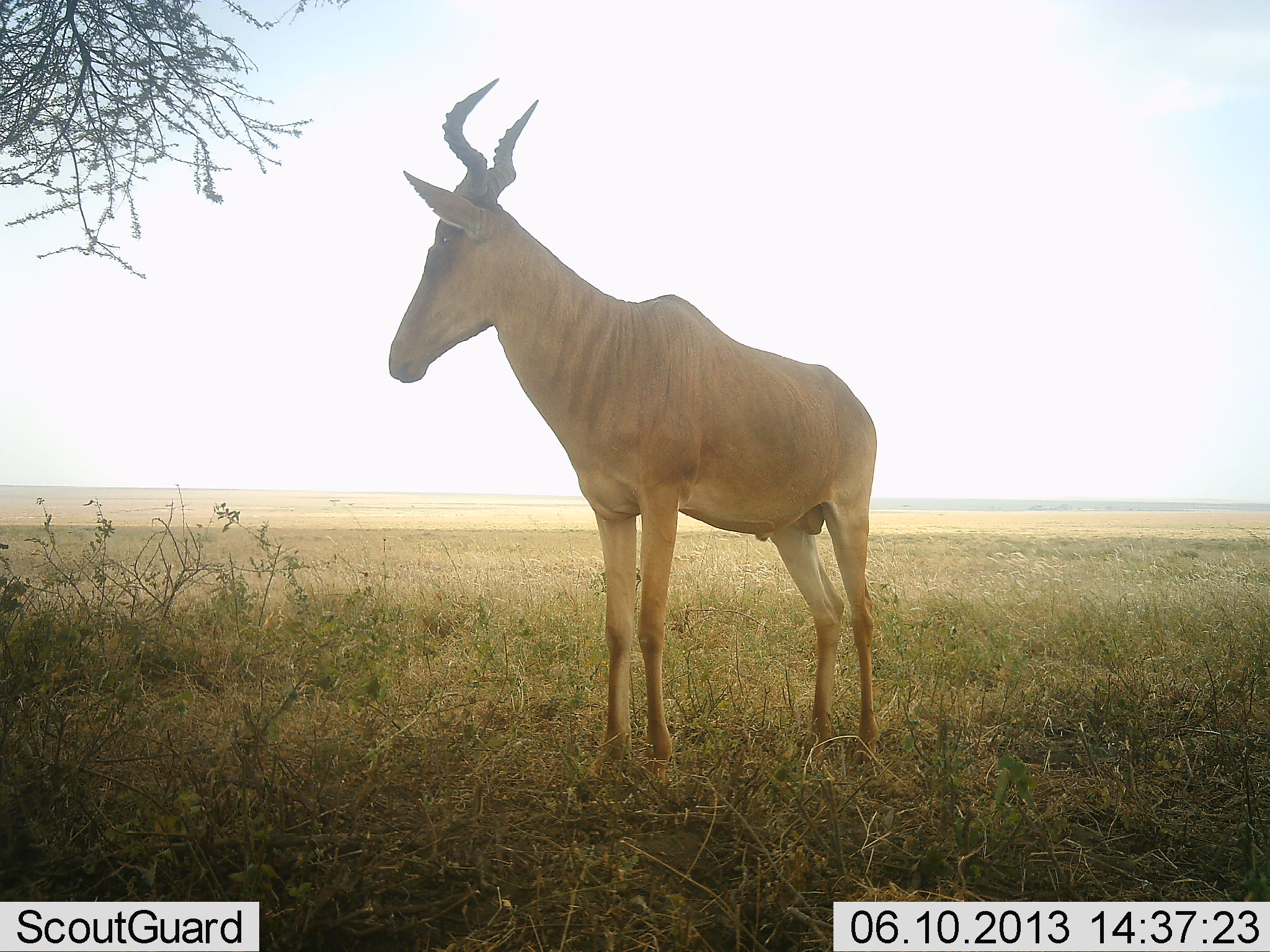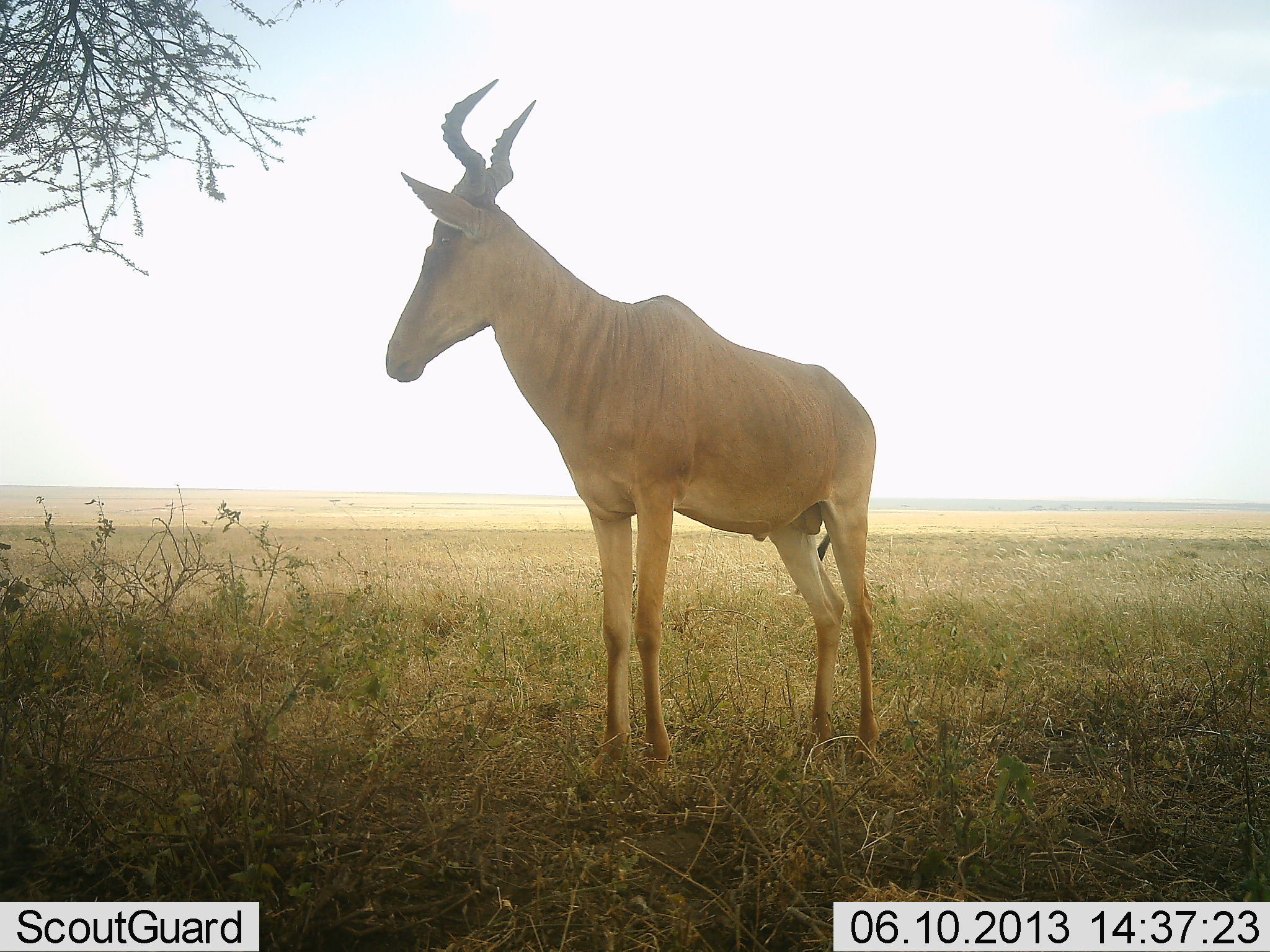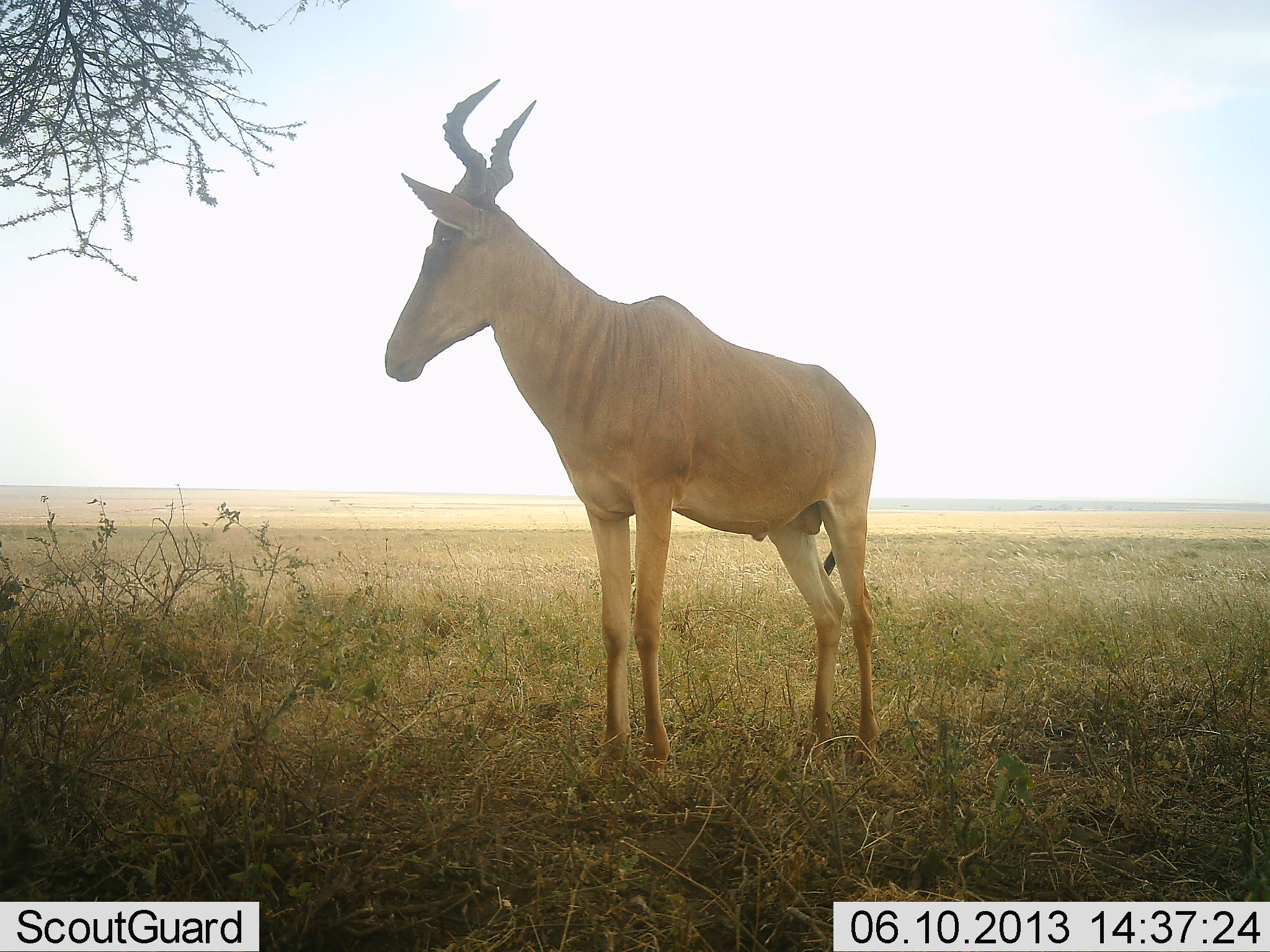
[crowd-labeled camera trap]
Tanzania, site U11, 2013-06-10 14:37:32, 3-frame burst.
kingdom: Animalia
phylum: Chordata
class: Mammalia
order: Artiodactyla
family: Bovidae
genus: Alcelaphus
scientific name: Alcelaphus buselaphus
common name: hartebeest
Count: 1.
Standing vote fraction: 97%.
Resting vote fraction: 3%.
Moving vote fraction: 3%.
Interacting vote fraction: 0%.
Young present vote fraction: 0%.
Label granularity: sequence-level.